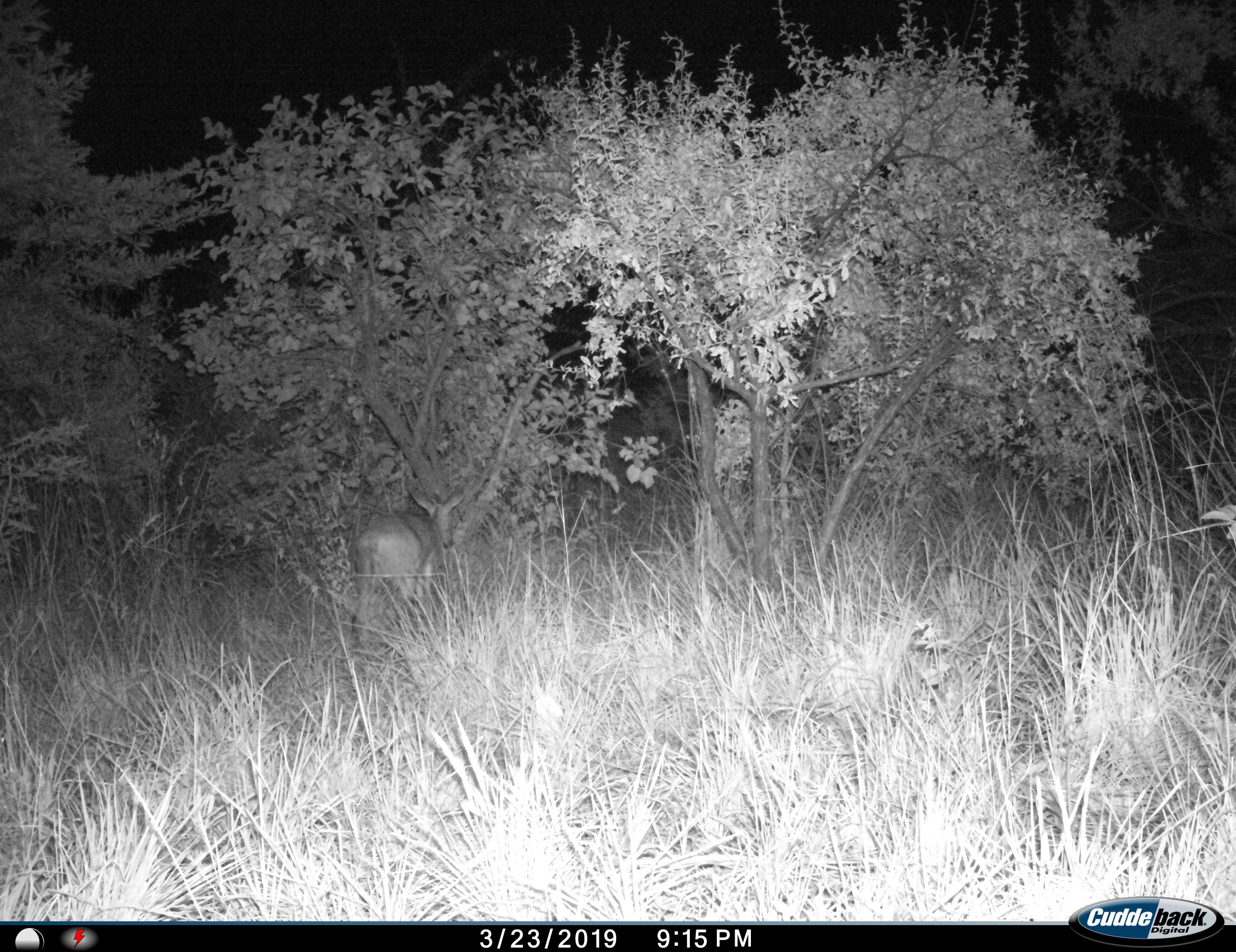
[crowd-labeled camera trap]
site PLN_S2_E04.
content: unidentified animal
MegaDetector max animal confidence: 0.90